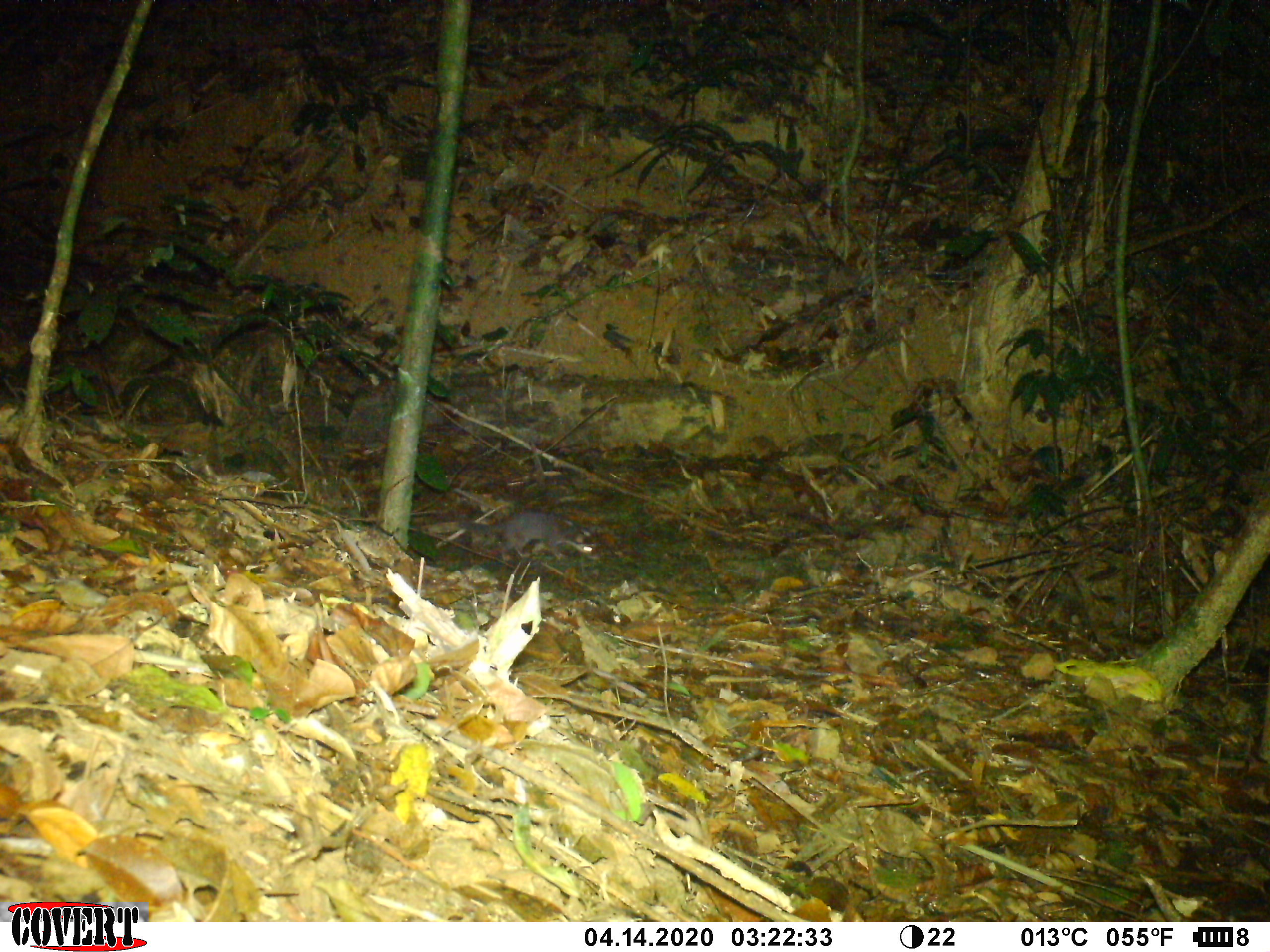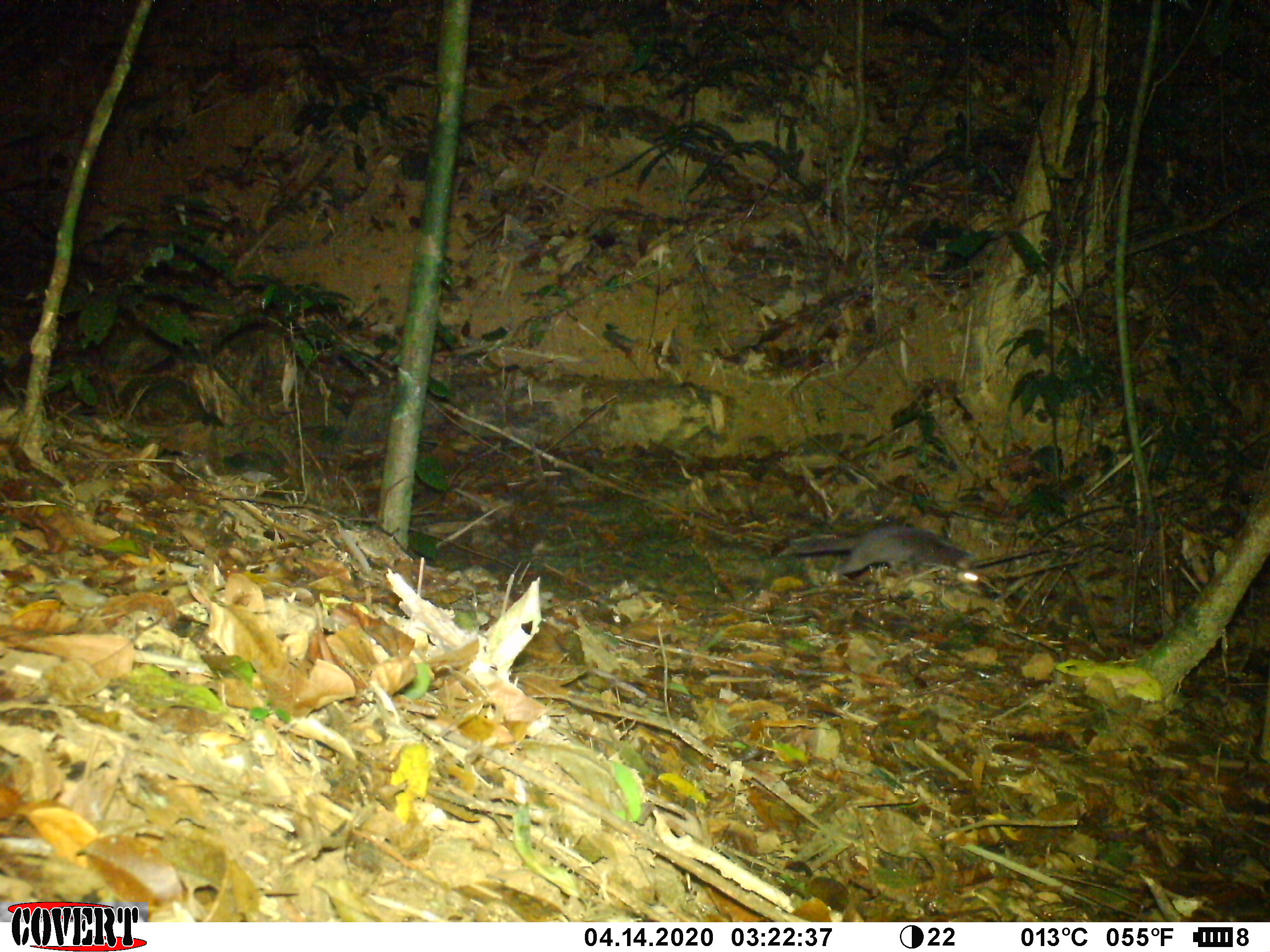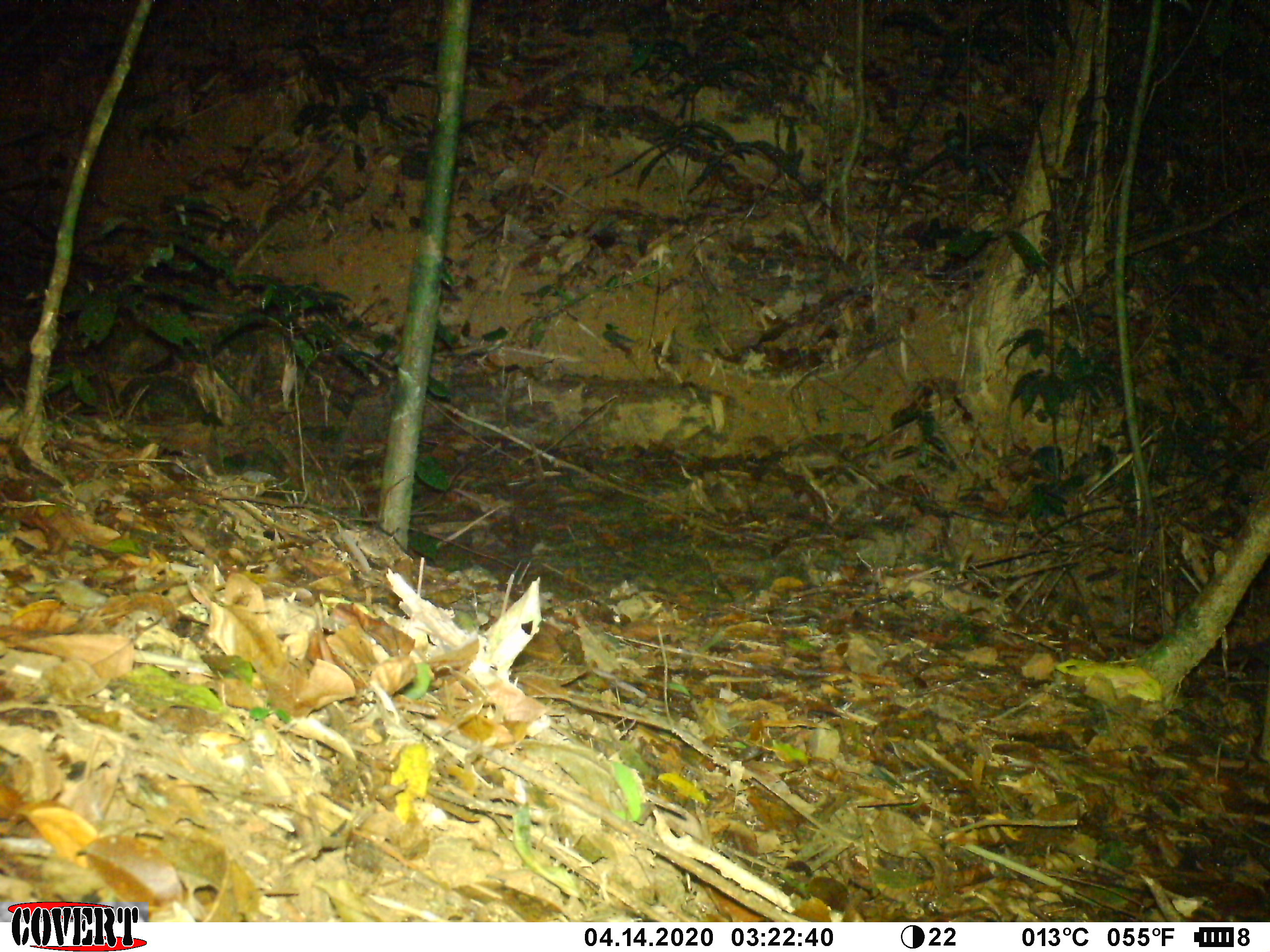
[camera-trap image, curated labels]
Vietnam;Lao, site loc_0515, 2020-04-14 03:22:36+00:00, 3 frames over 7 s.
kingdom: Animalia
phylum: Chordata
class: Mammalia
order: Carnivora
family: Mustelidae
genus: Melogale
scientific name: Melogale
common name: ferret badger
Ferret badger (Melogale). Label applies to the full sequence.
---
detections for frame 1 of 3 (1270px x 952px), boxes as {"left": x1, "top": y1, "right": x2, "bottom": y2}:
ferret badger: {"left": 459, "top": 508, "right": 597, "bottom": 556}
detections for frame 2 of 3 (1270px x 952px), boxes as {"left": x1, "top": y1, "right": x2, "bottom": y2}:
ferret badger: {"left": 788, "top": 523, "right": 985, "bottom": 595}